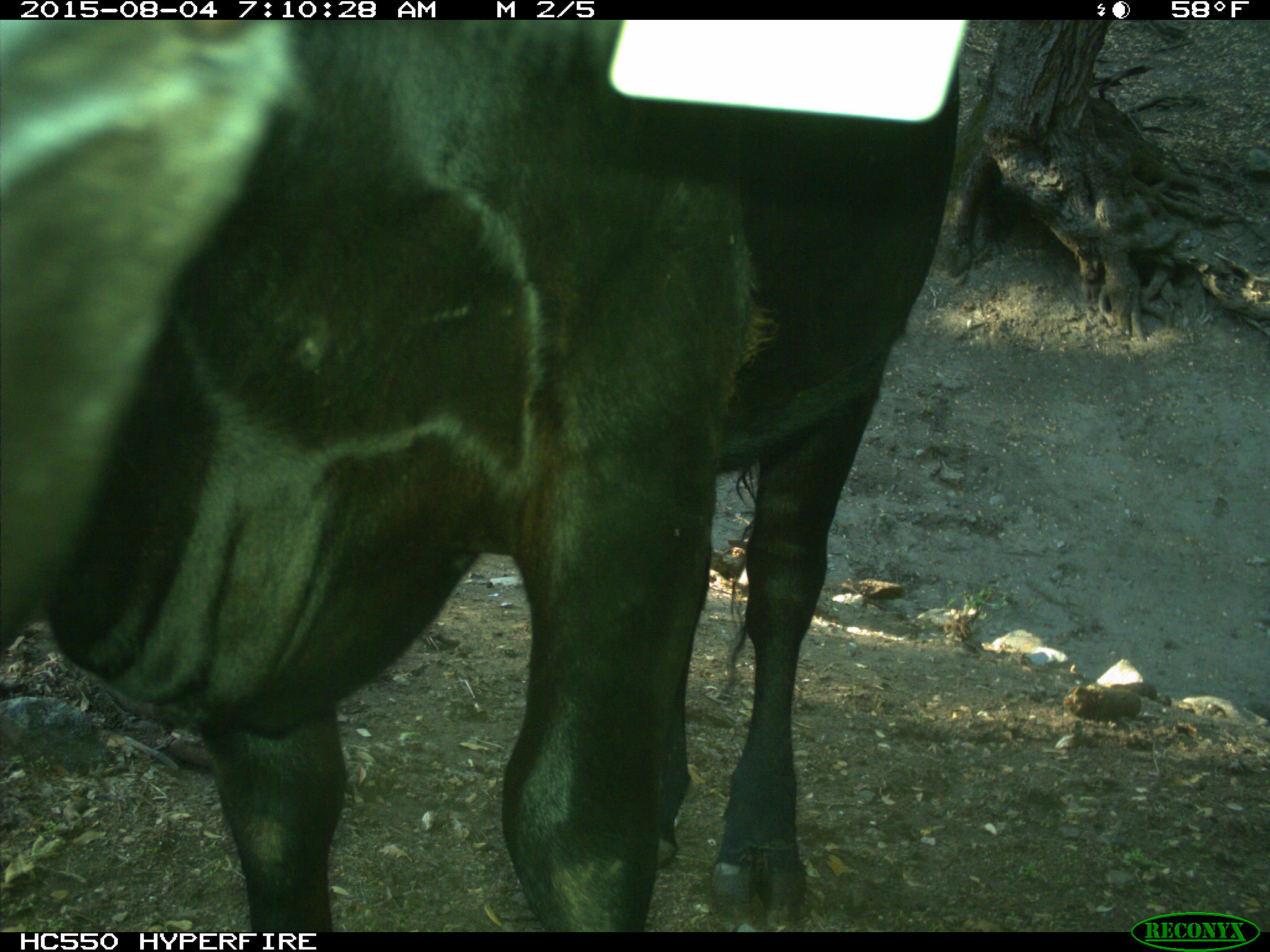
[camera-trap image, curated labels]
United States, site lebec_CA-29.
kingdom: Animalia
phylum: Chordata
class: Mammalia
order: Artiodactyla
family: Bovidae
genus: Bos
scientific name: Bos taurus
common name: domestic cow